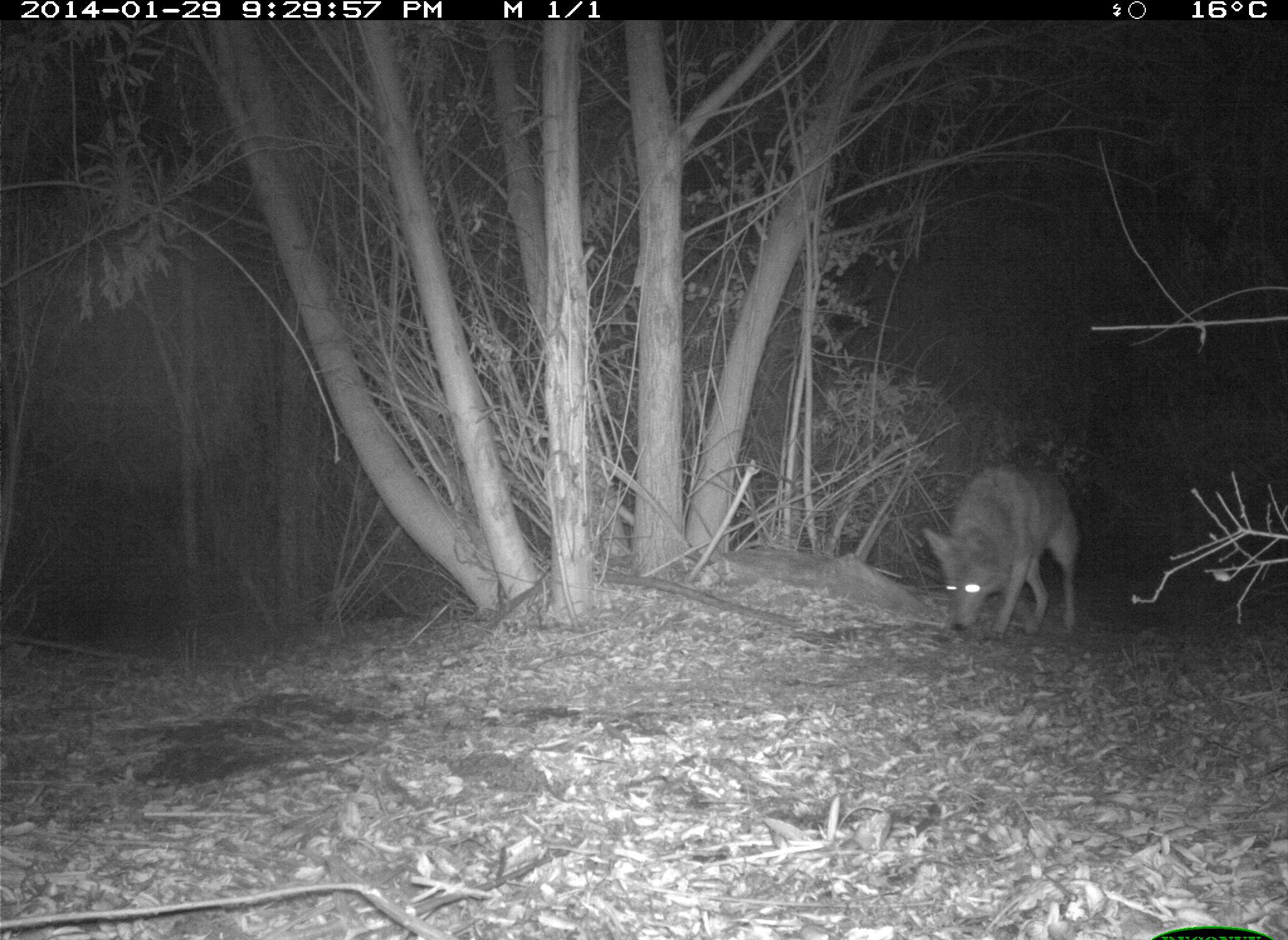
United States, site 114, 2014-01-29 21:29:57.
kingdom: Animalia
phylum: Chordata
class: Mammalia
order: Carnivora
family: Canidae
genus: Canis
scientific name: Canis latrans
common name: coyote